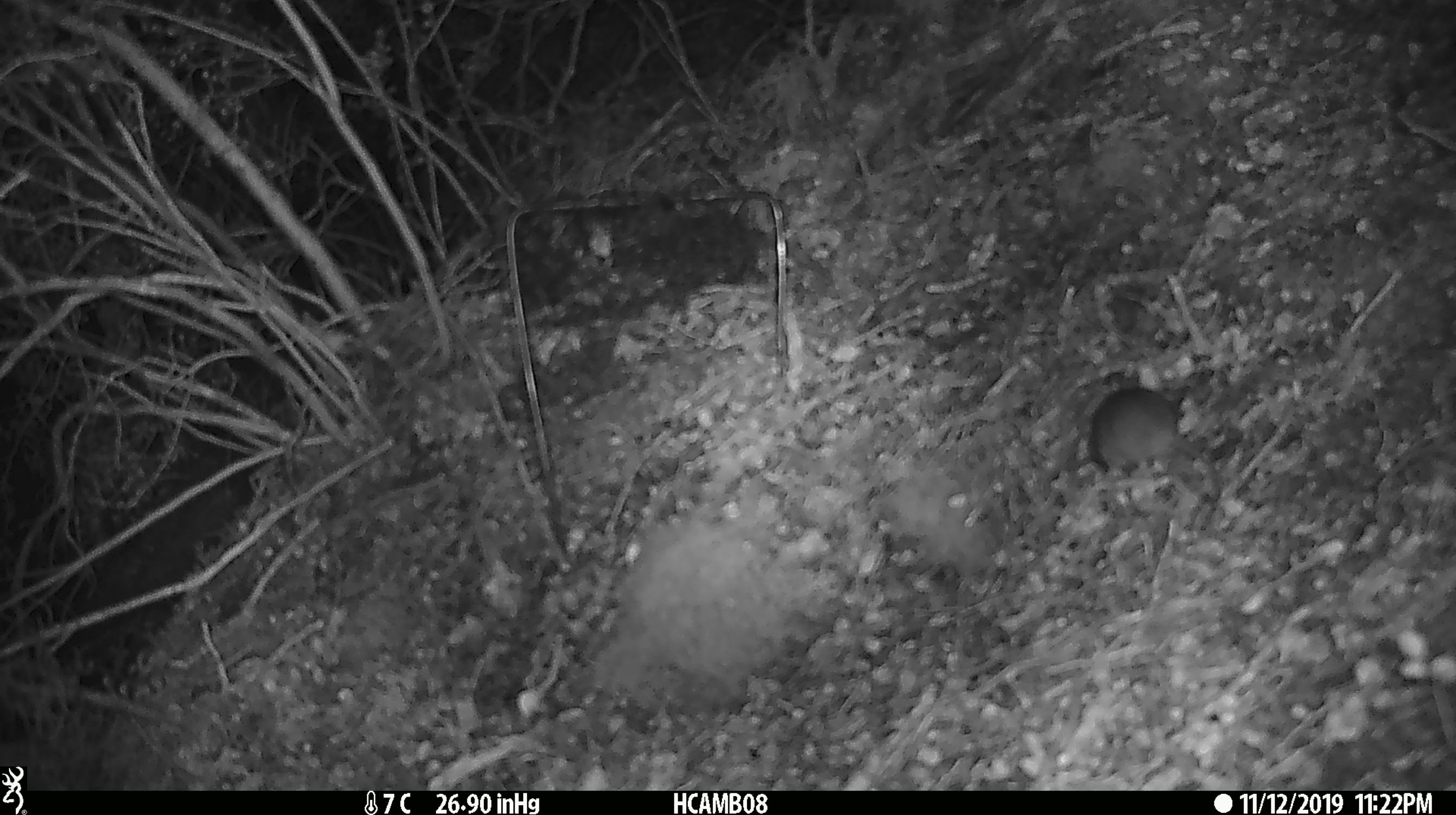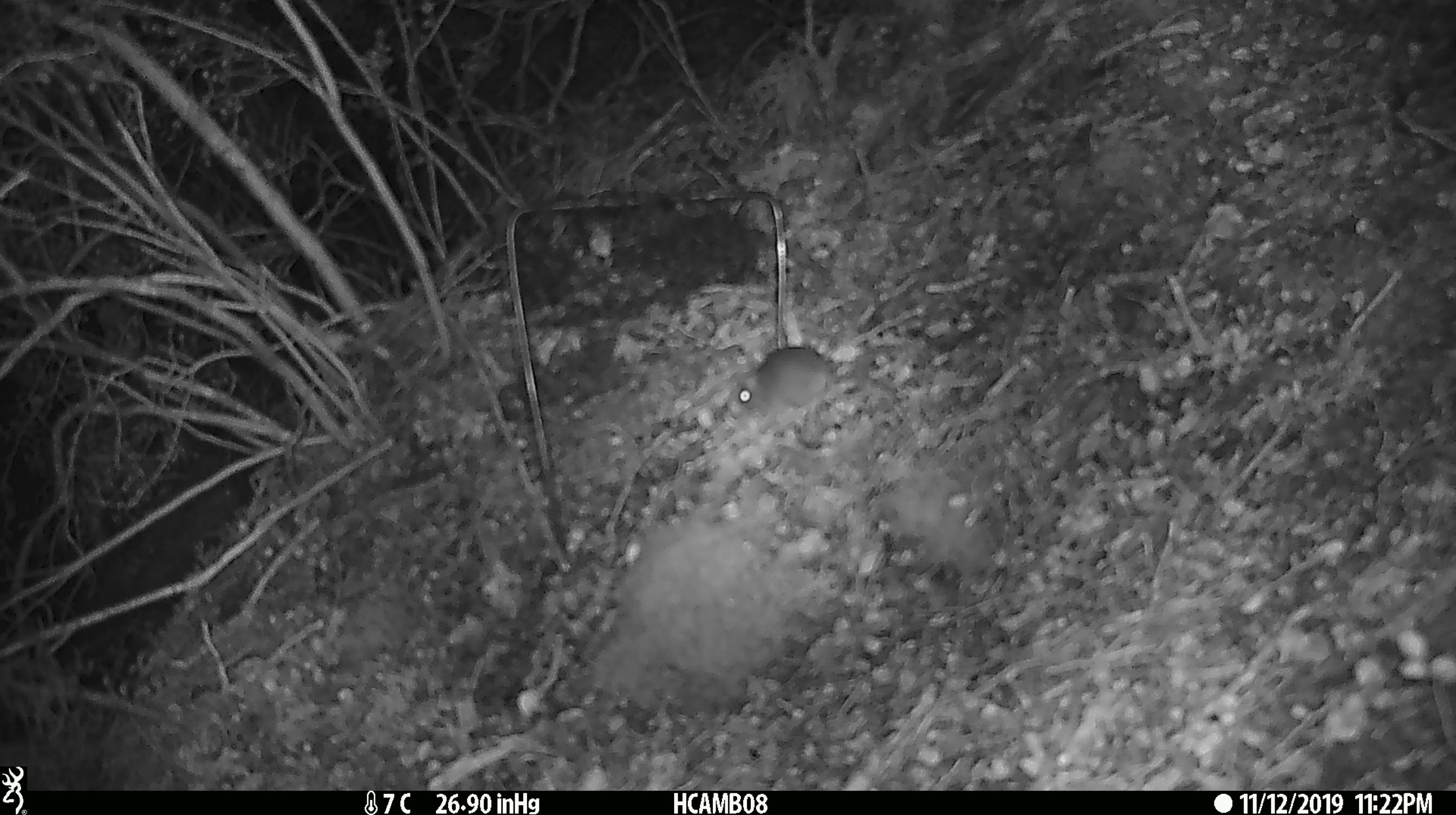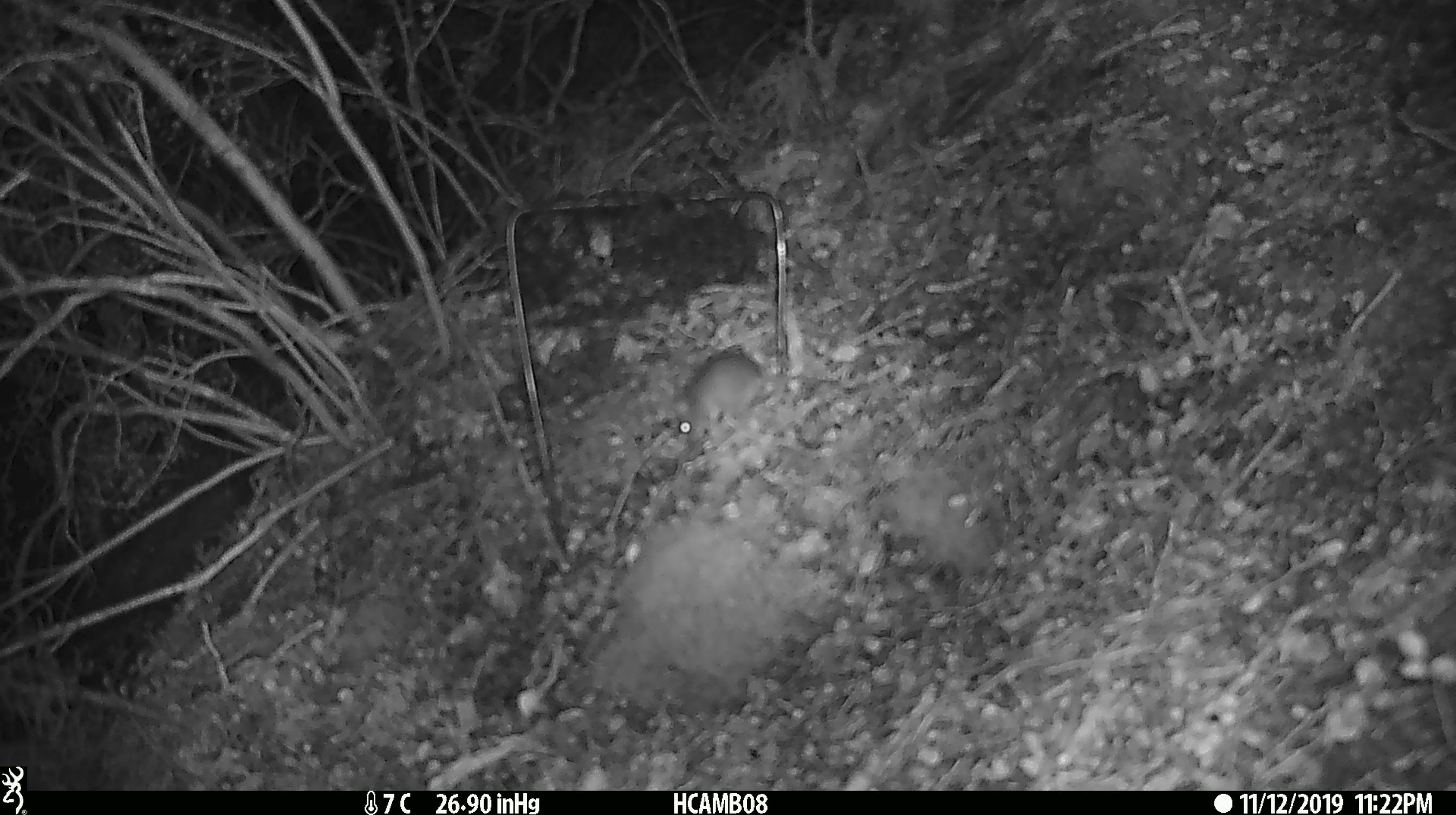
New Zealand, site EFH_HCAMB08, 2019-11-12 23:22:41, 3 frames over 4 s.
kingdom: Animalia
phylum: Chordata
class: Mammalia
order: Rodentia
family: Muridae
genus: Mus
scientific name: Mus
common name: mouse